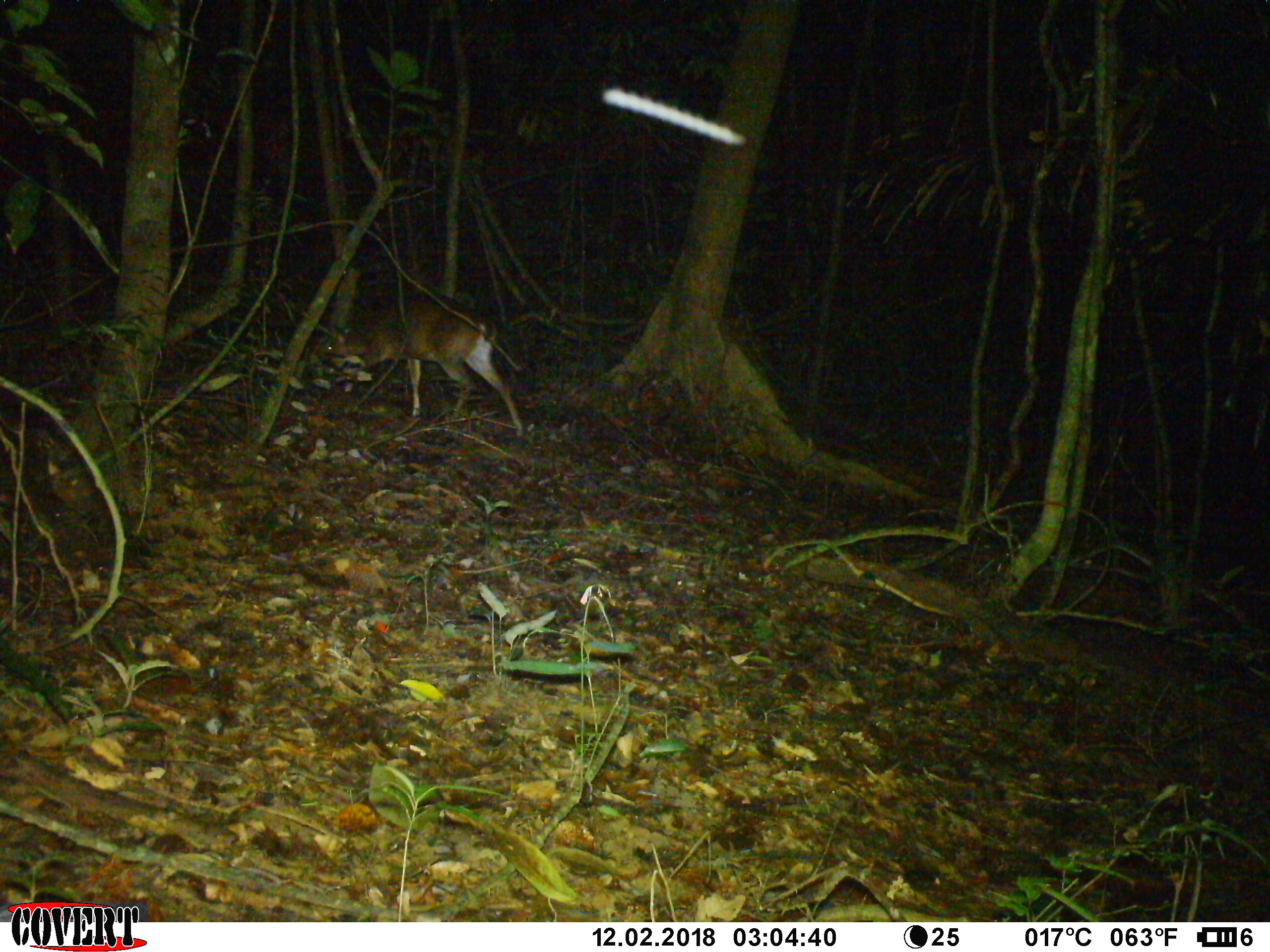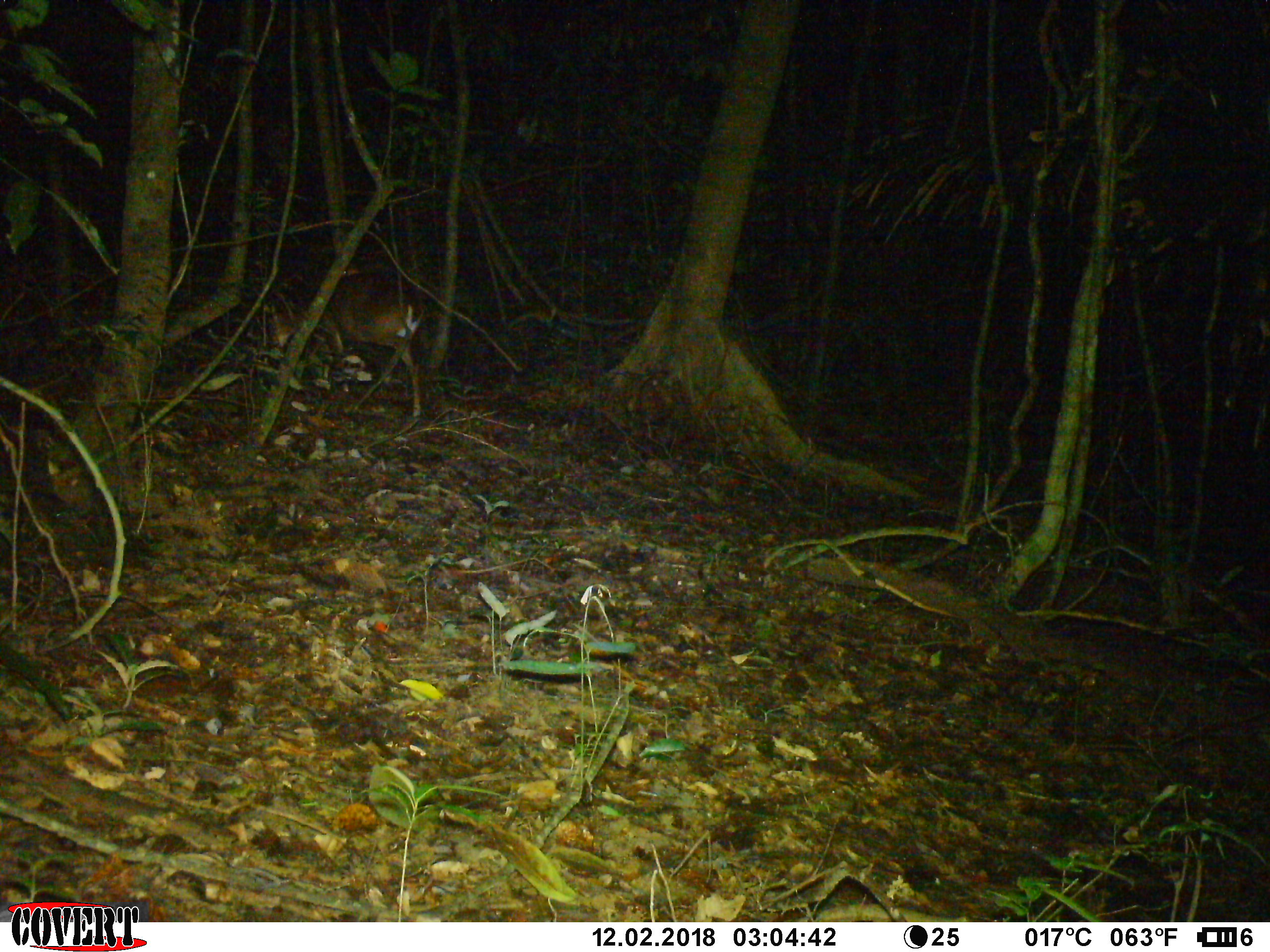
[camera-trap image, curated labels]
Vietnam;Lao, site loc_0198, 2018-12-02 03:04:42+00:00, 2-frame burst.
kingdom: Animalia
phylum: Chordata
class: Mammalia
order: Artiodactyla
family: Cervidae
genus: Muntiacus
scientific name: Muntiacus vuquangensis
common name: large-antlered muntjac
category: large antlered muntjac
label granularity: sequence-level